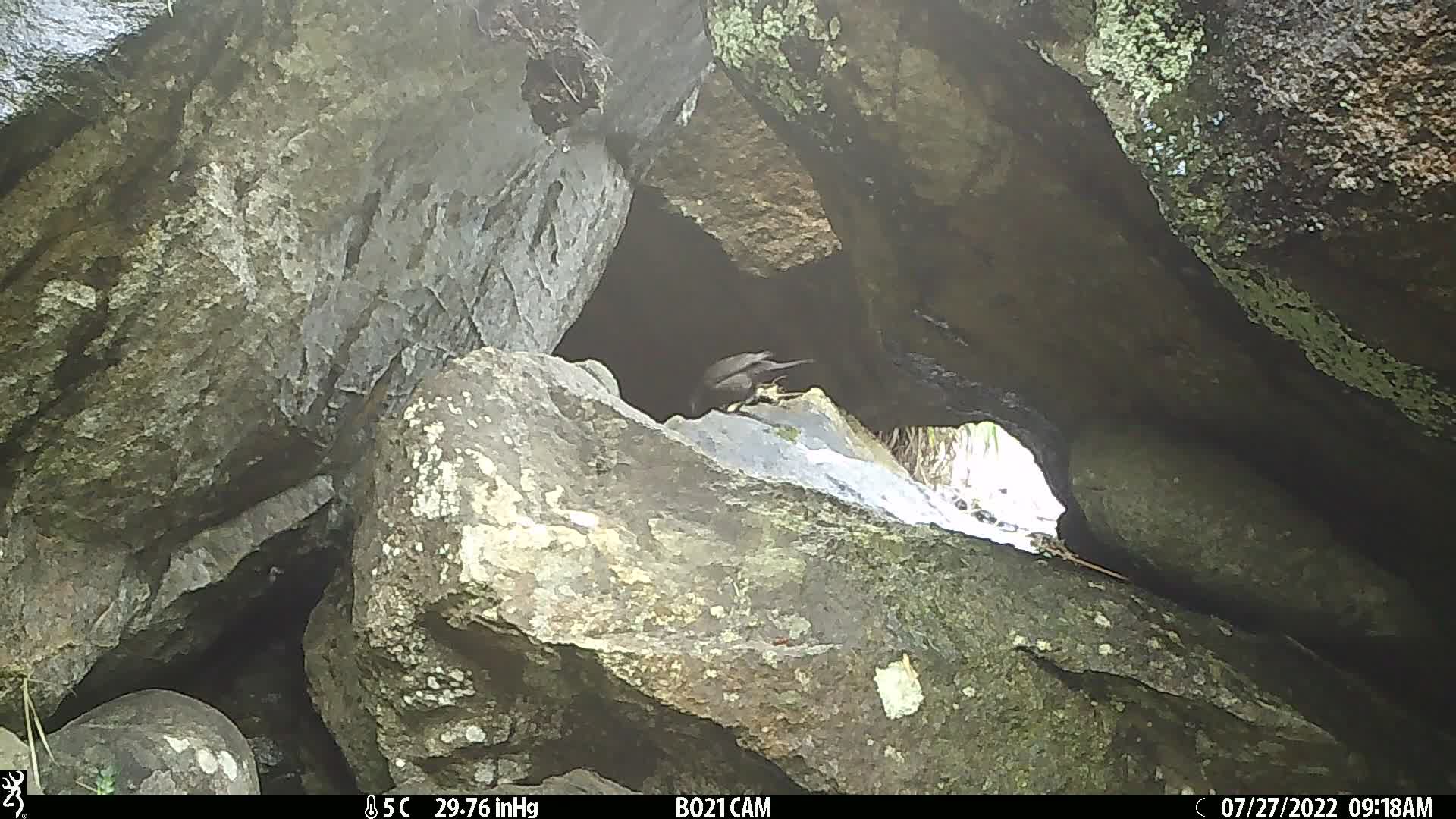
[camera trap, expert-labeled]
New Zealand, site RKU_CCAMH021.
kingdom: Animalia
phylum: Chordata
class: Aves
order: Passeriformes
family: Turdidae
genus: Turdus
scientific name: Turdus merula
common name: eurasian blackbird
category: blackbird